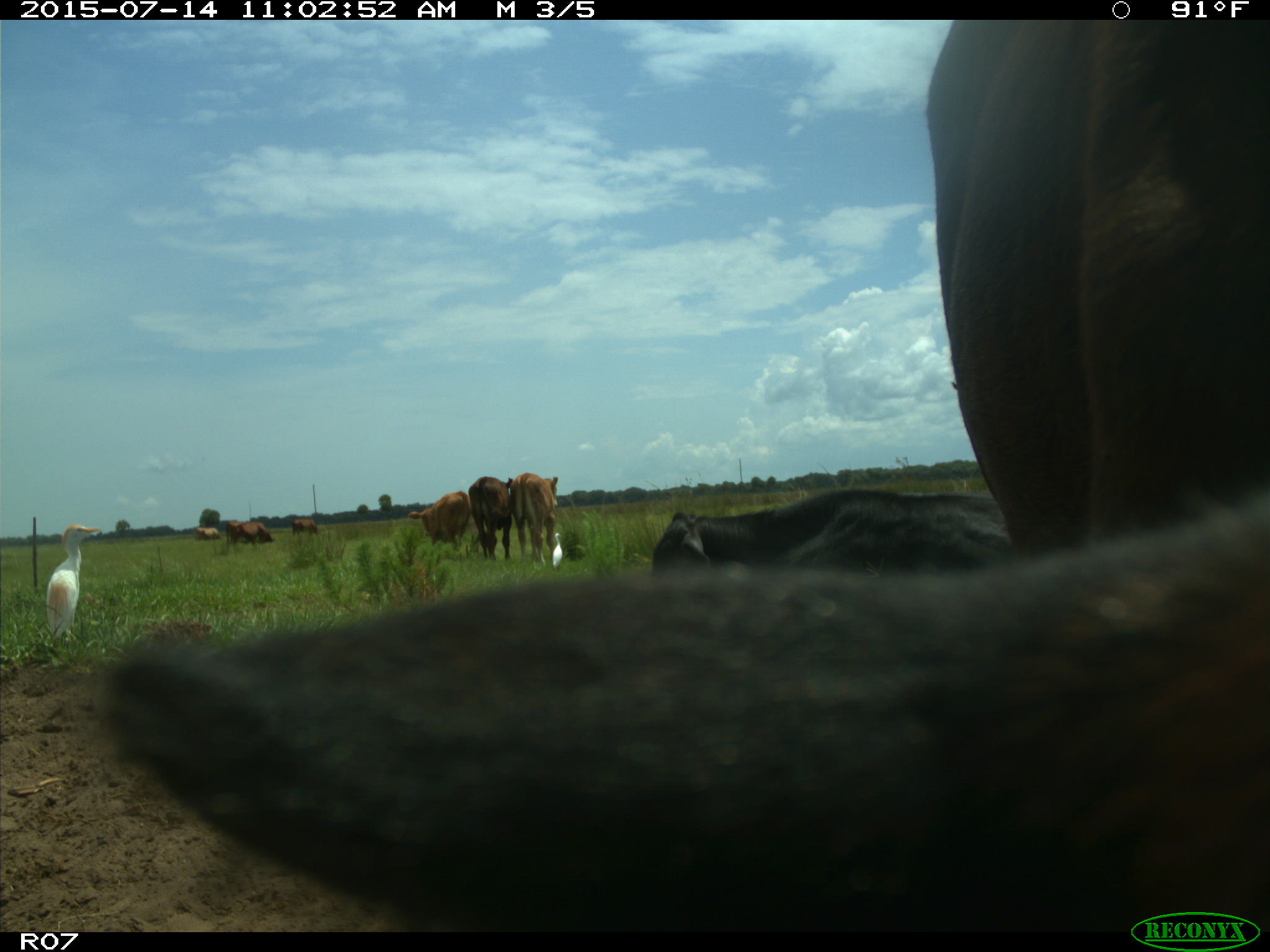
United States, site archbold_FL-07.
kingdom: Animalia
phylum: Chordata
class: Mammalia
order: Artiodactyla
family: Bovidae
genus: Bos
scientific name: Bos taurus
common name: domestic cow